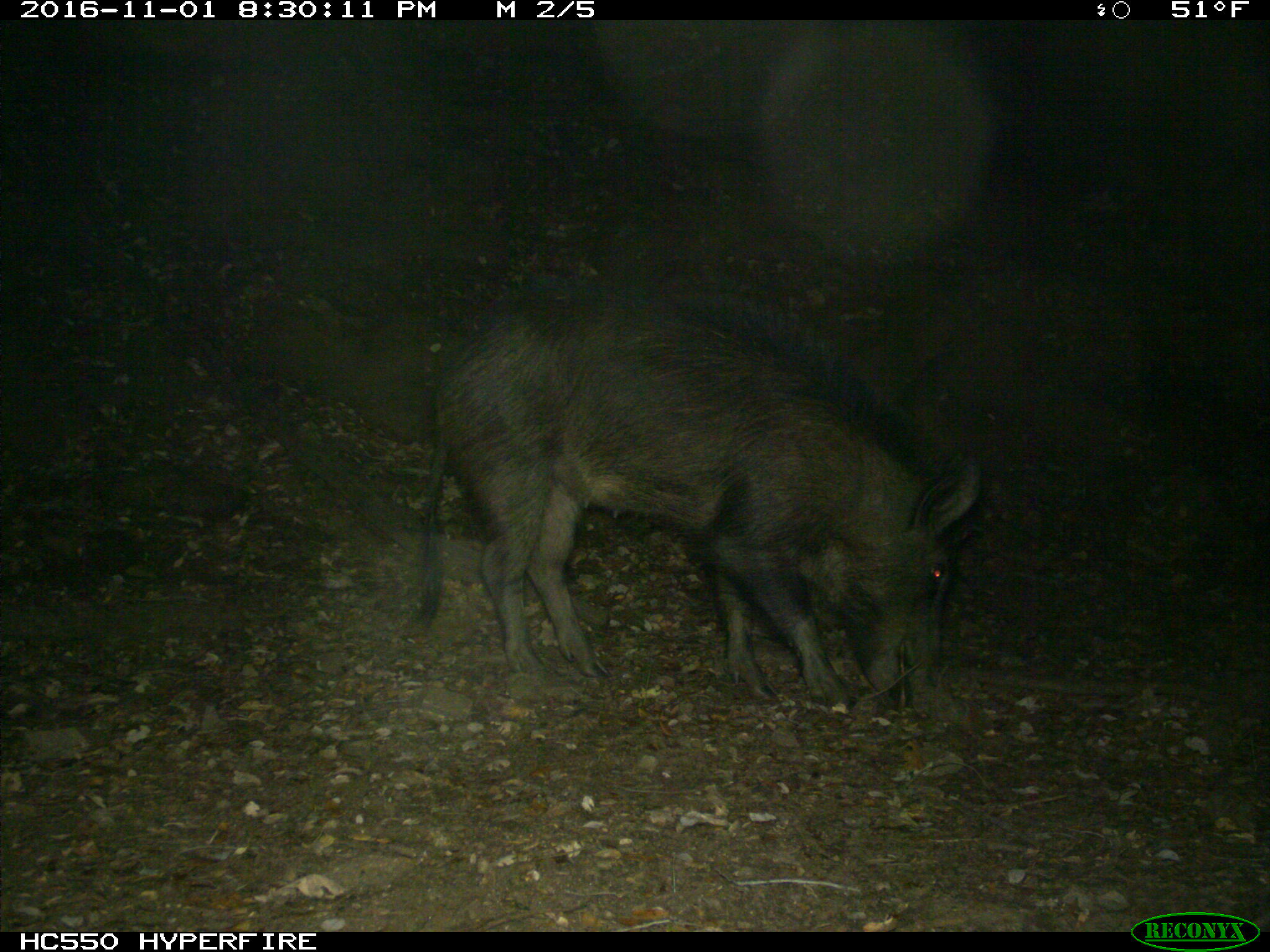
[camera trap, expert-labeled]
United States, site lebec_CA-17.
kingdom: Animalia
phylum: Chordata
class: Mammalia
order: Artiodactyla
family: Suidae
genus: Sus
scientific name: Sus scrofa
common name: wild boar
Sus scrofa (wild boar).